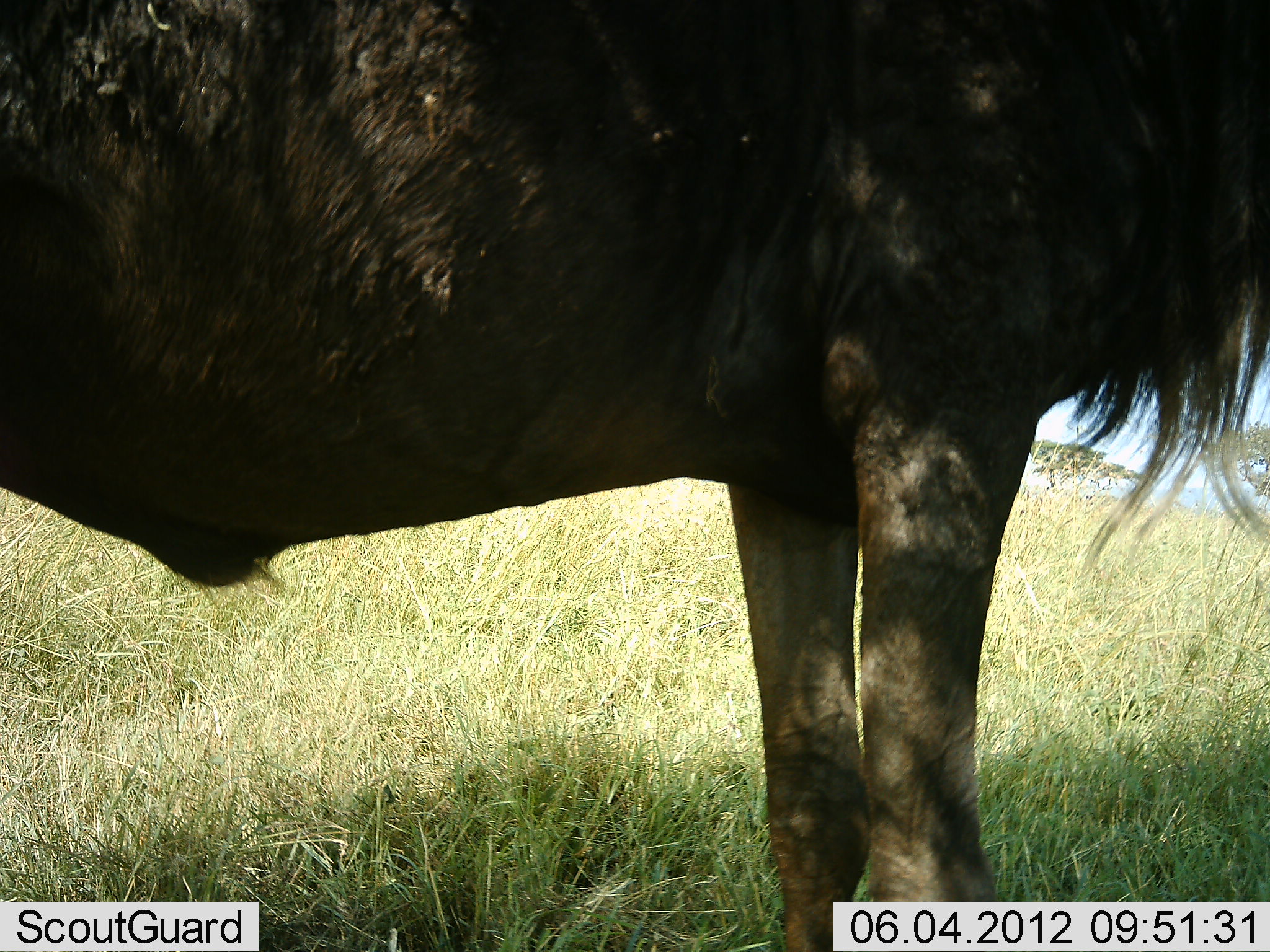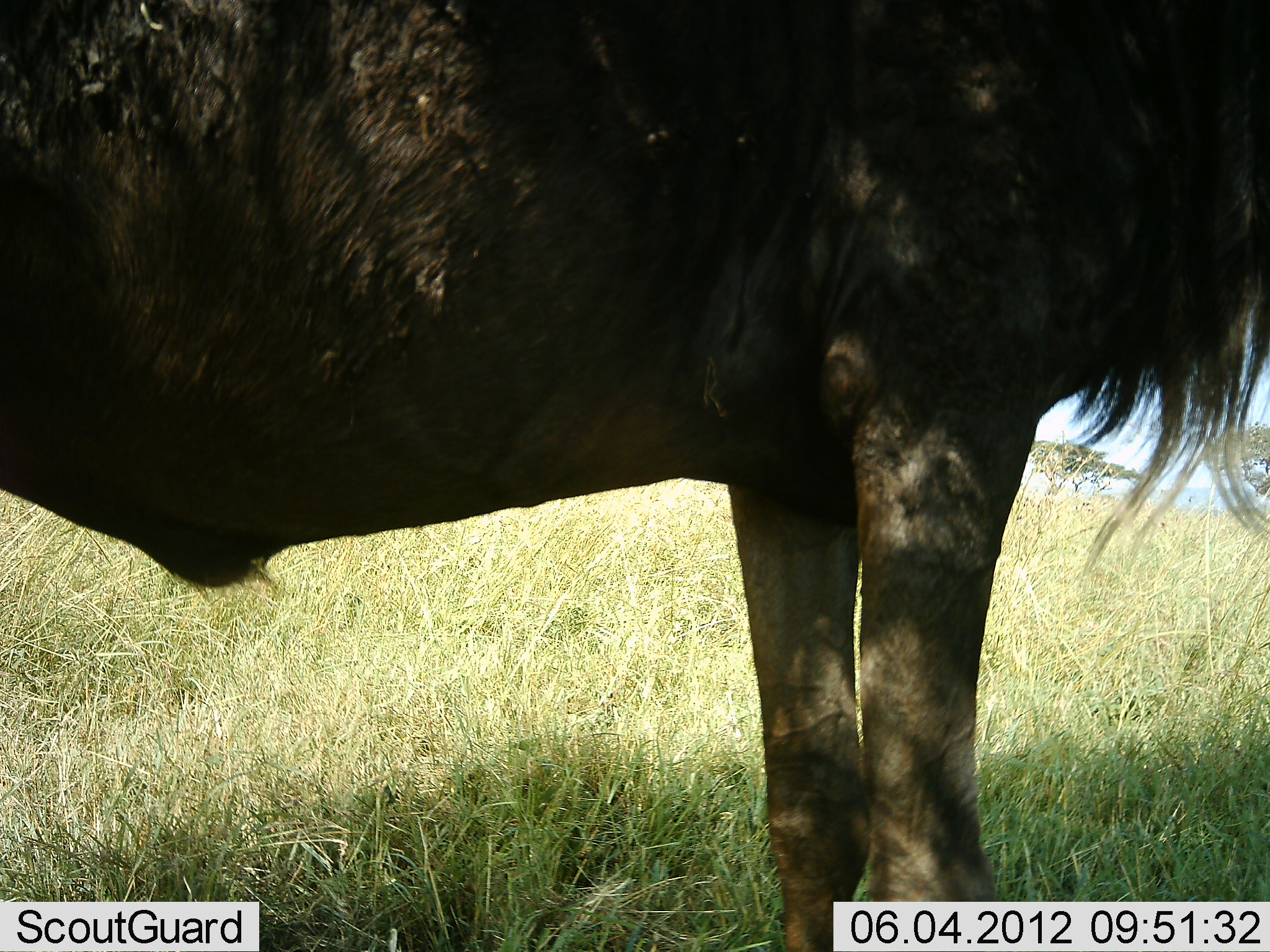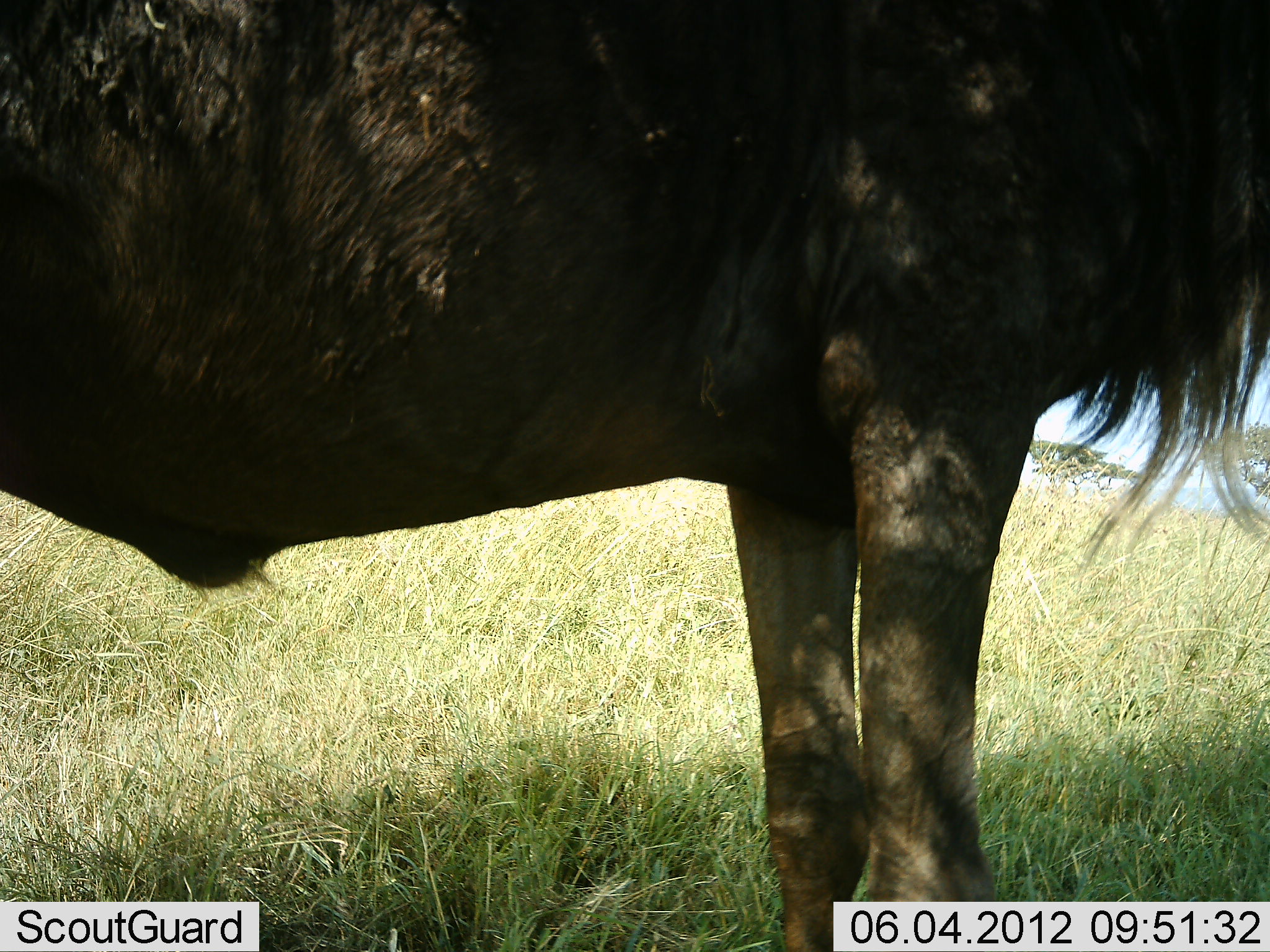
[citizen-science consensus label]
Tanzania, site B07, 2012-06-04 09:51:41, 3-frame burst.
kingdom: Animalia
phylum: Chordata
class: Mammalia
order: Artiodactyla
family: Bovidae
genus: Connochaetes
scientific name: Connochaetes taurinus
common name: blue wildebeest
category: wildebeest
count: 1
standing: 100%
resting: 0%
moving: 0%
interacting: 0%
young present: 0%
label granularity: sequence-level